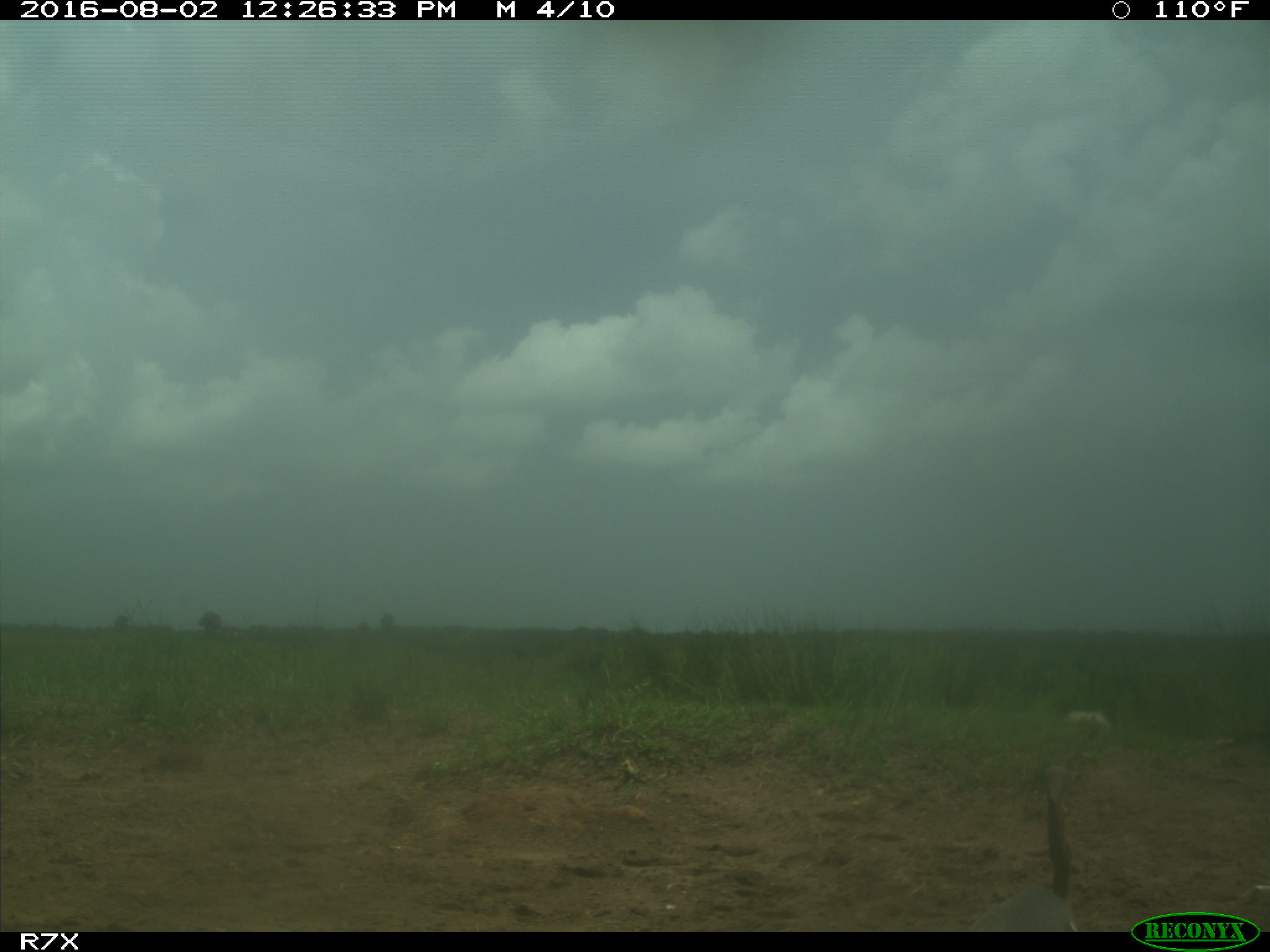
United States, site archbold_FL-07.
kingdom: Animalia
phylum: Chordata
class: Aves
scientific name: Aves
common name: birds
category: unidentified bird